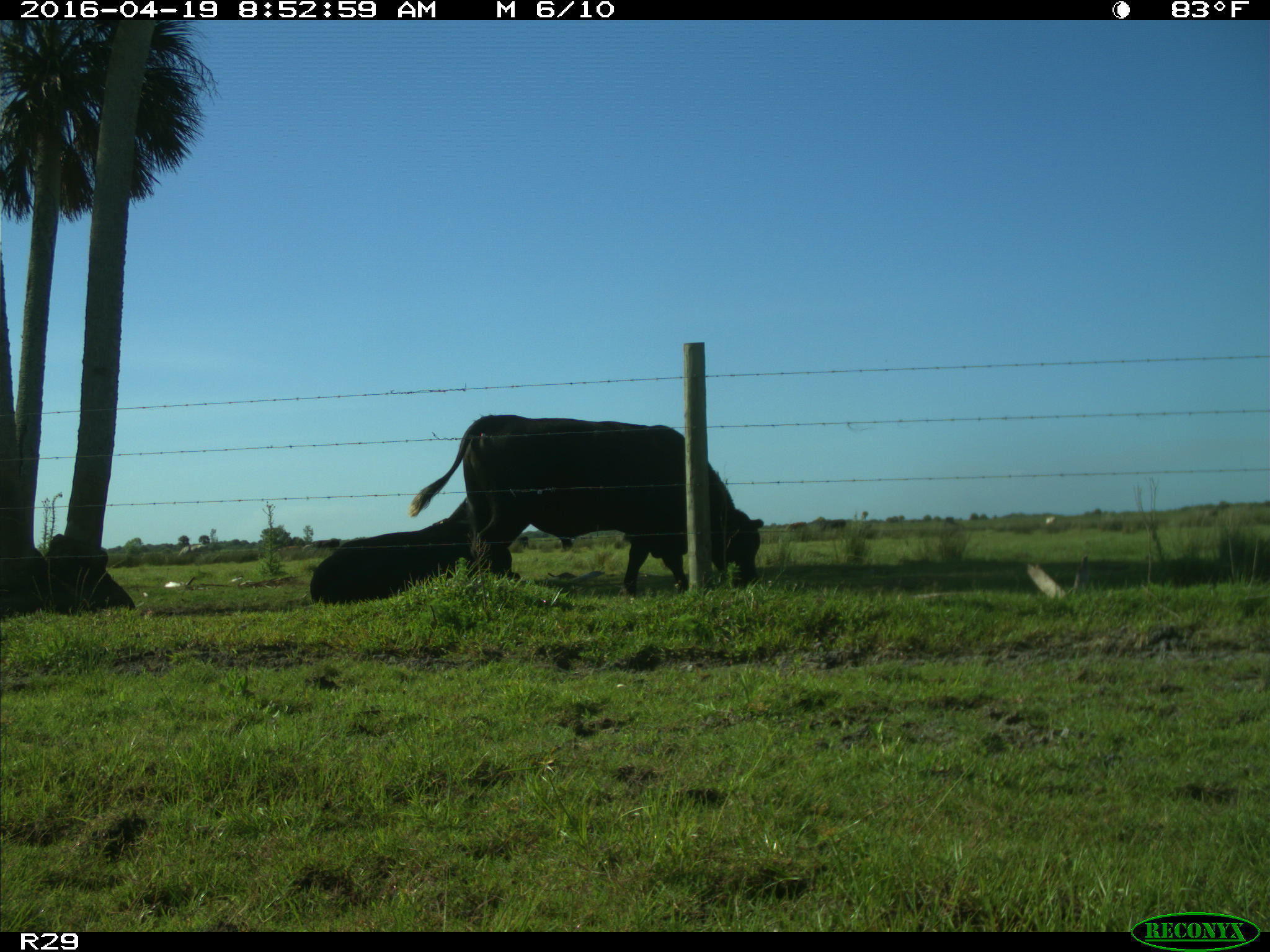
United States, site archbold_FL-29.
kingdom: Animalia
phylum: Chordata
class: Mammalia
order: Artiodactyla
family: Bovidae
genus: Bos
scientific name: Bos taurus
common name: domestic cow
Bos taurus (domestic cow).